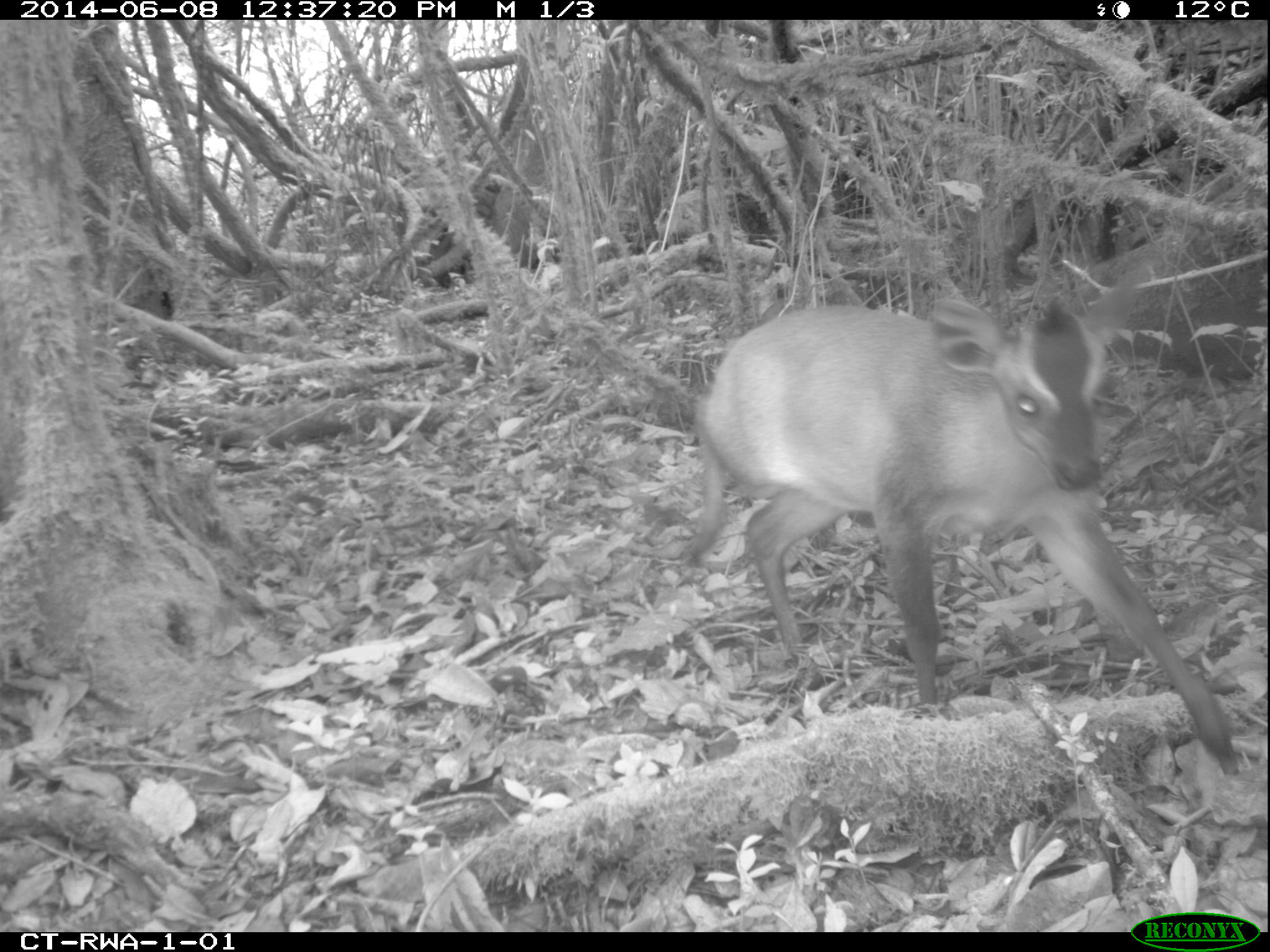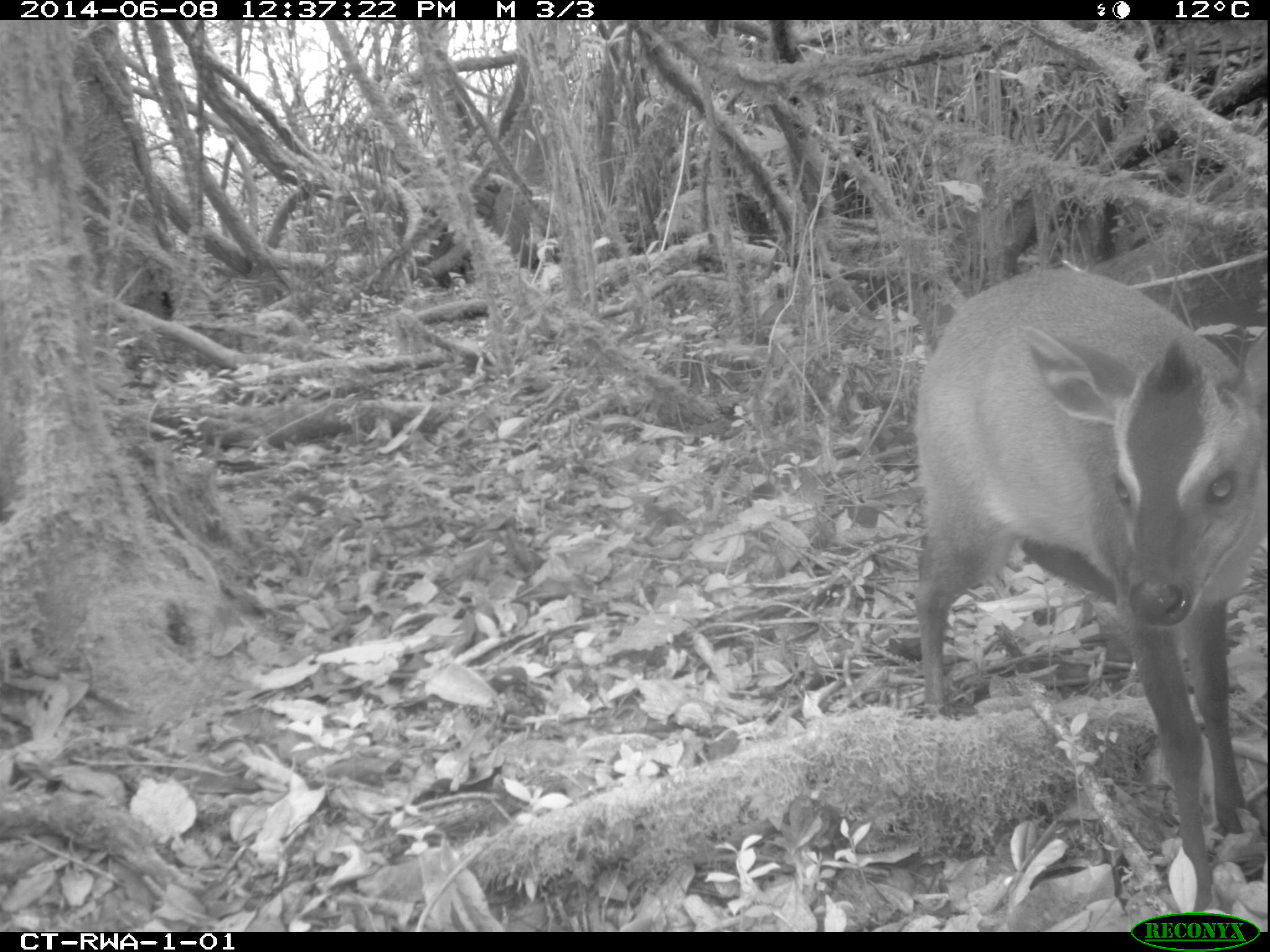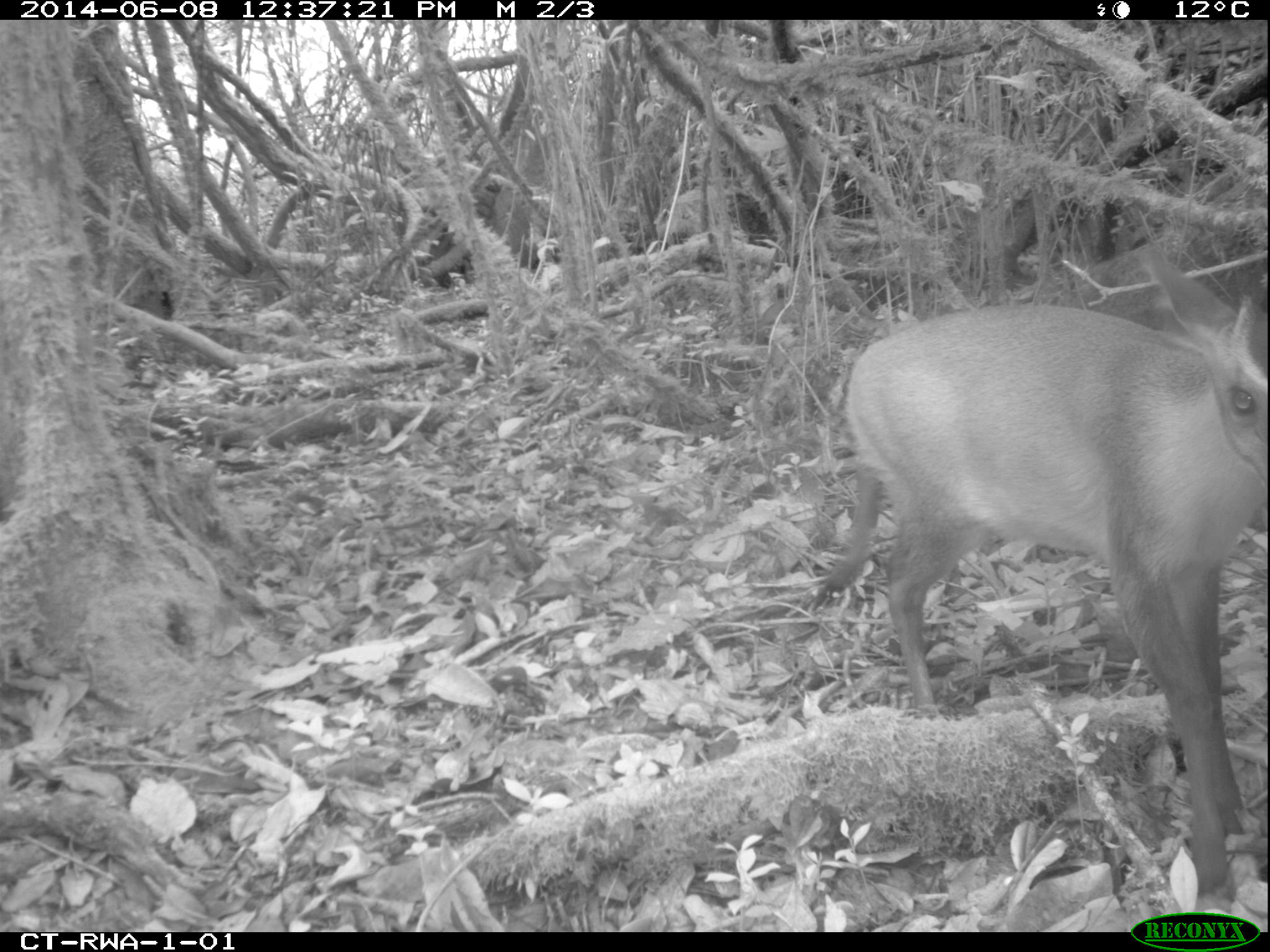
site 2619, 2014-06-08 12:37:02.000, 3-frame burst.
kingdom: Animalia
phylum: Chordata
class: Mammalia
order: Artiodactyla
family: Bovidae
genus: Cephalophus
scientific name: Cephalophus nigrifrons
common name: black-fronted duiker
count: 1